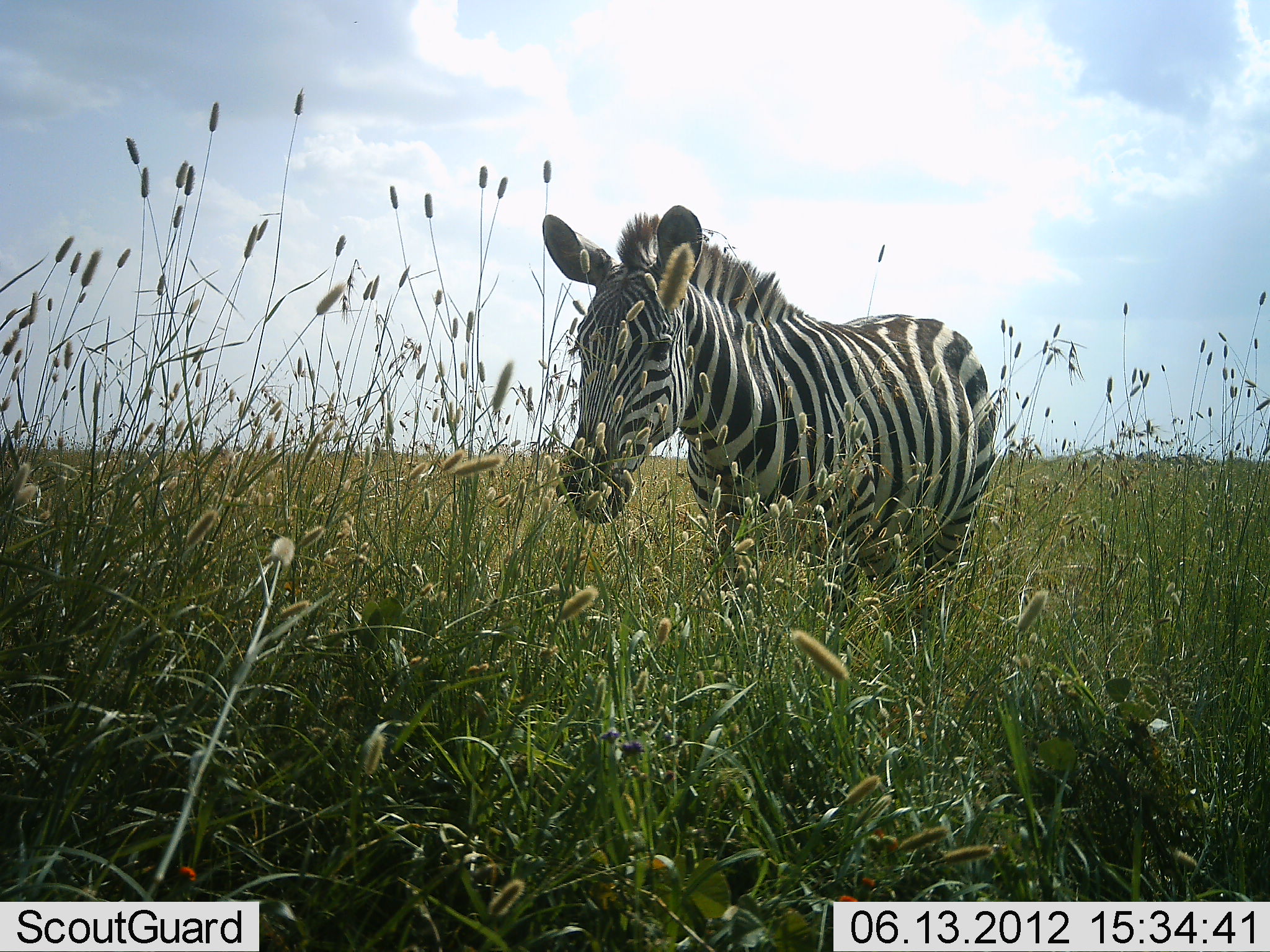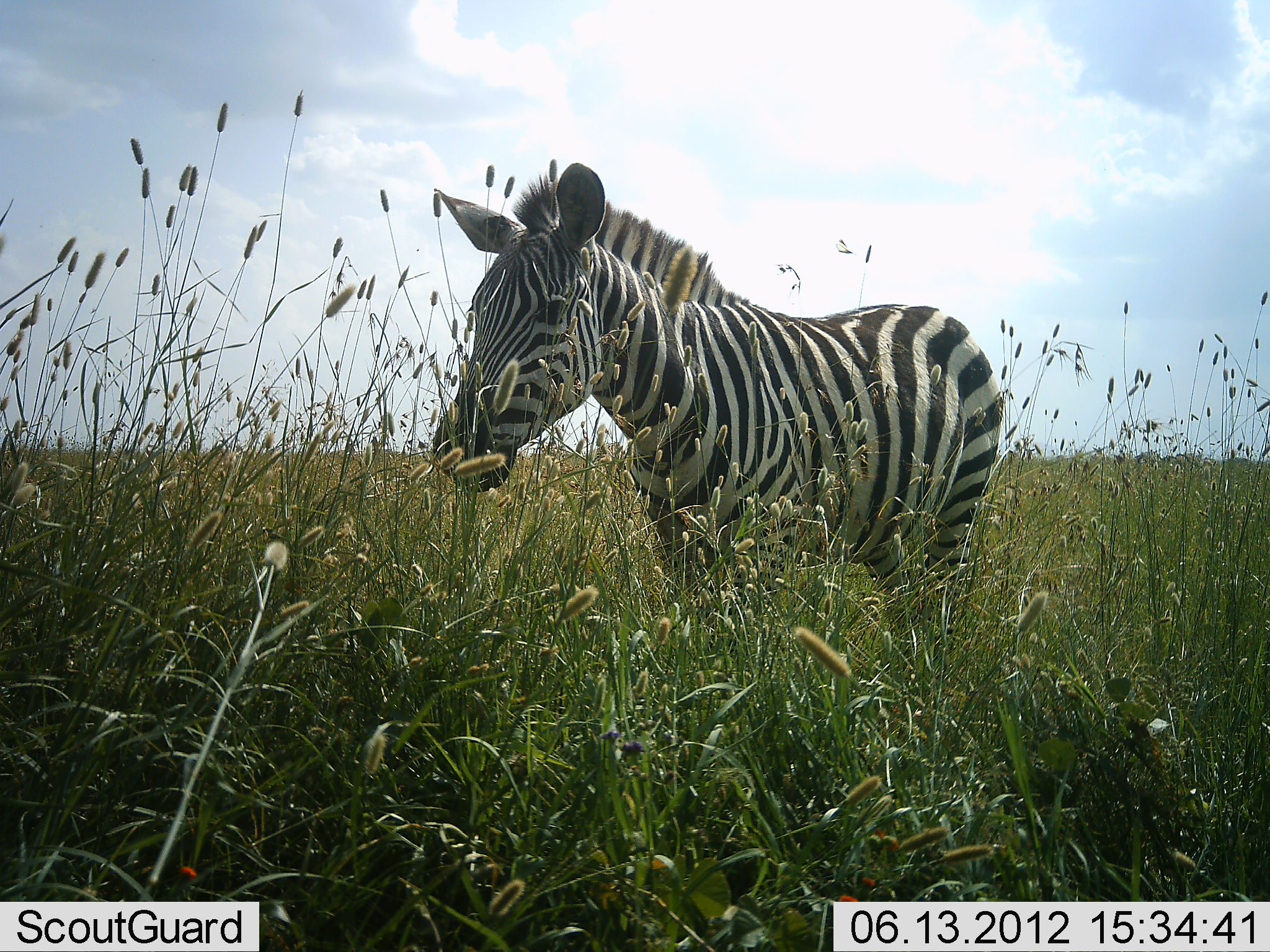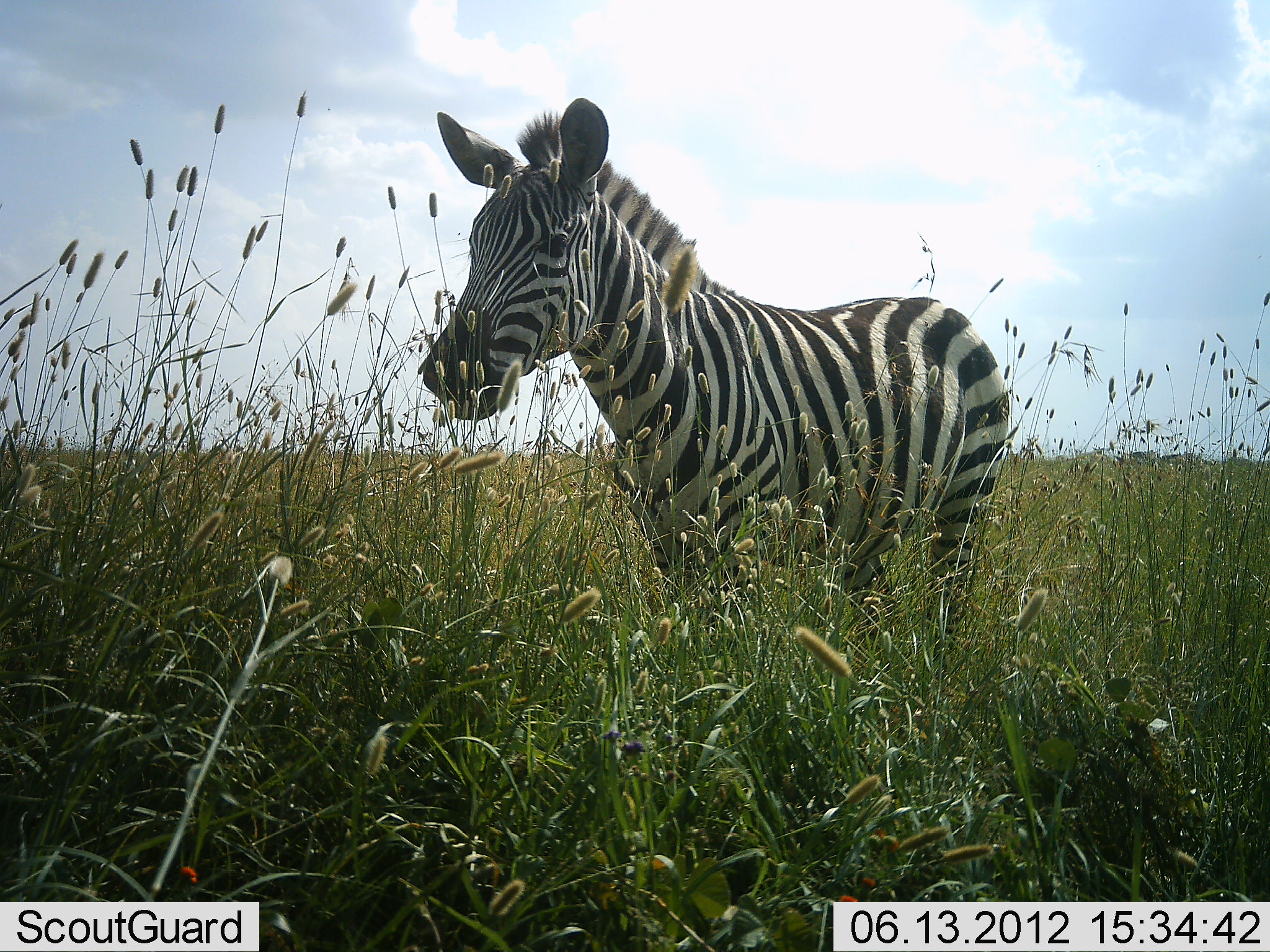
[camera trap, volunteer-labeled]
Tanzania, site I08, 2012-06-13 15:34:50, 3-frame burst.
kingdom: Animalia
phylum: Chordata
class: Mammalia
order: Perissodactyla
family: Equidae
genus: Equus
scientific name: Equus quagga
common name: plains zebra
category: zebra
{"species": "zebra (plains zebra) (Equus quagga)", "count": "1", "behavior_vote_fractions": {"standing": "40%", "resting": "0%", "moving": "70%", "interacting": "0%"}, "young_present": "0%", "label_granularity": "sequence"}